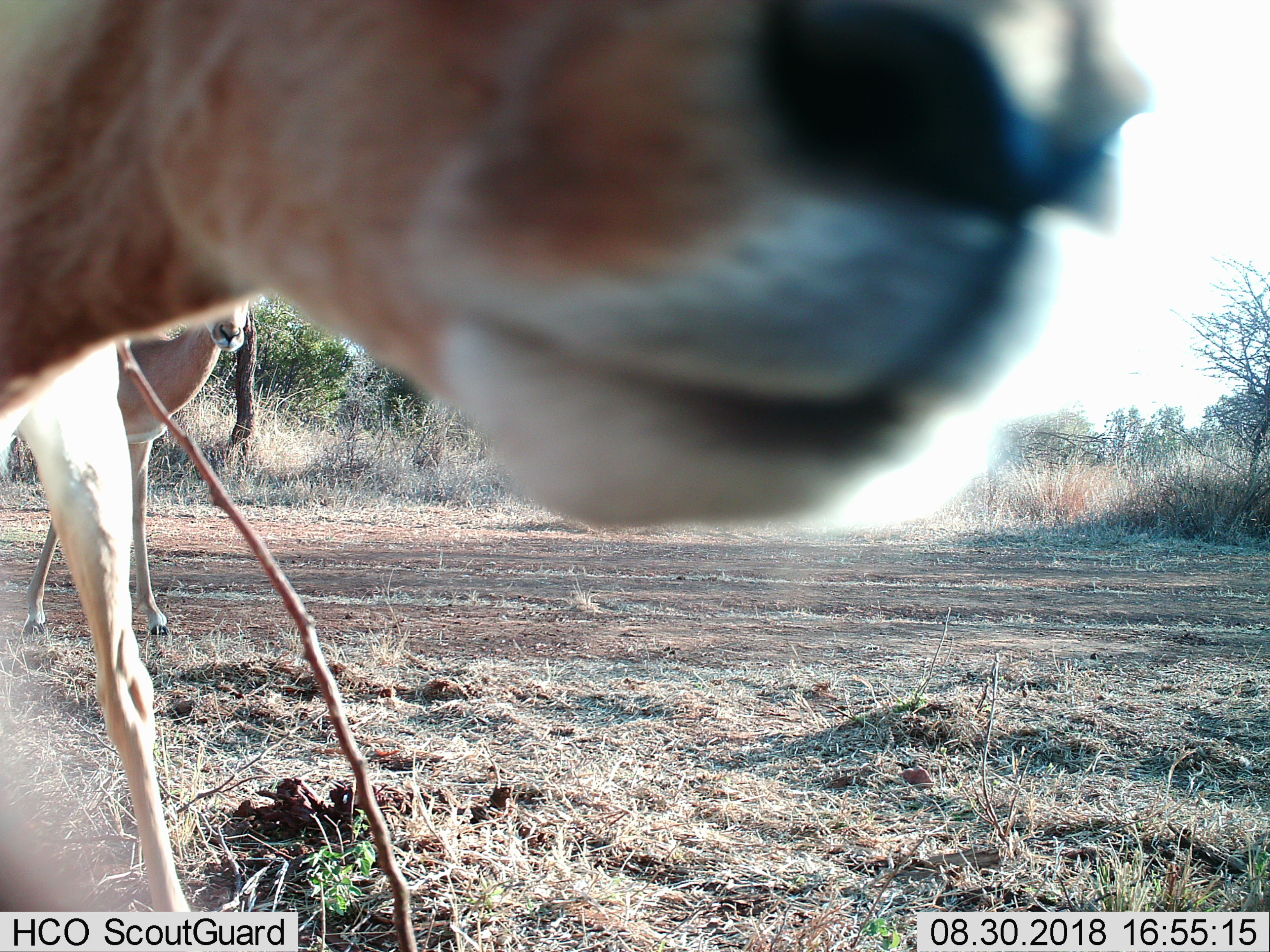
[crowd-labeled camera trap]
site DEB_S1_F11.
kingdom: Animalia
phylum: Chordata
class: Mammalia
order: Artiodactyla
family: Bovidae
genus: Aepyceros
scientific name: Aepyceros melampus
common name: impala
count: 2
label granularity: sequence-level